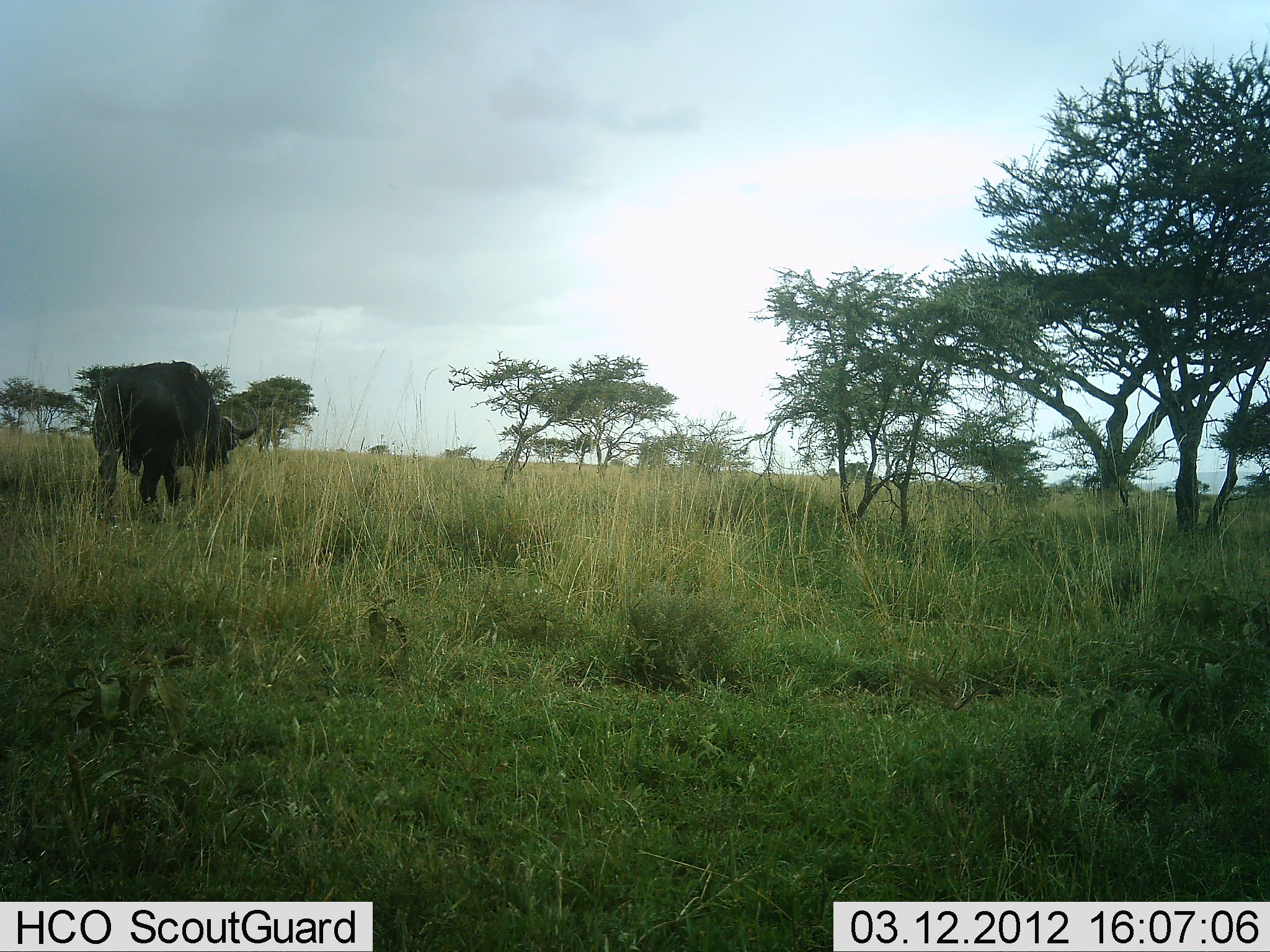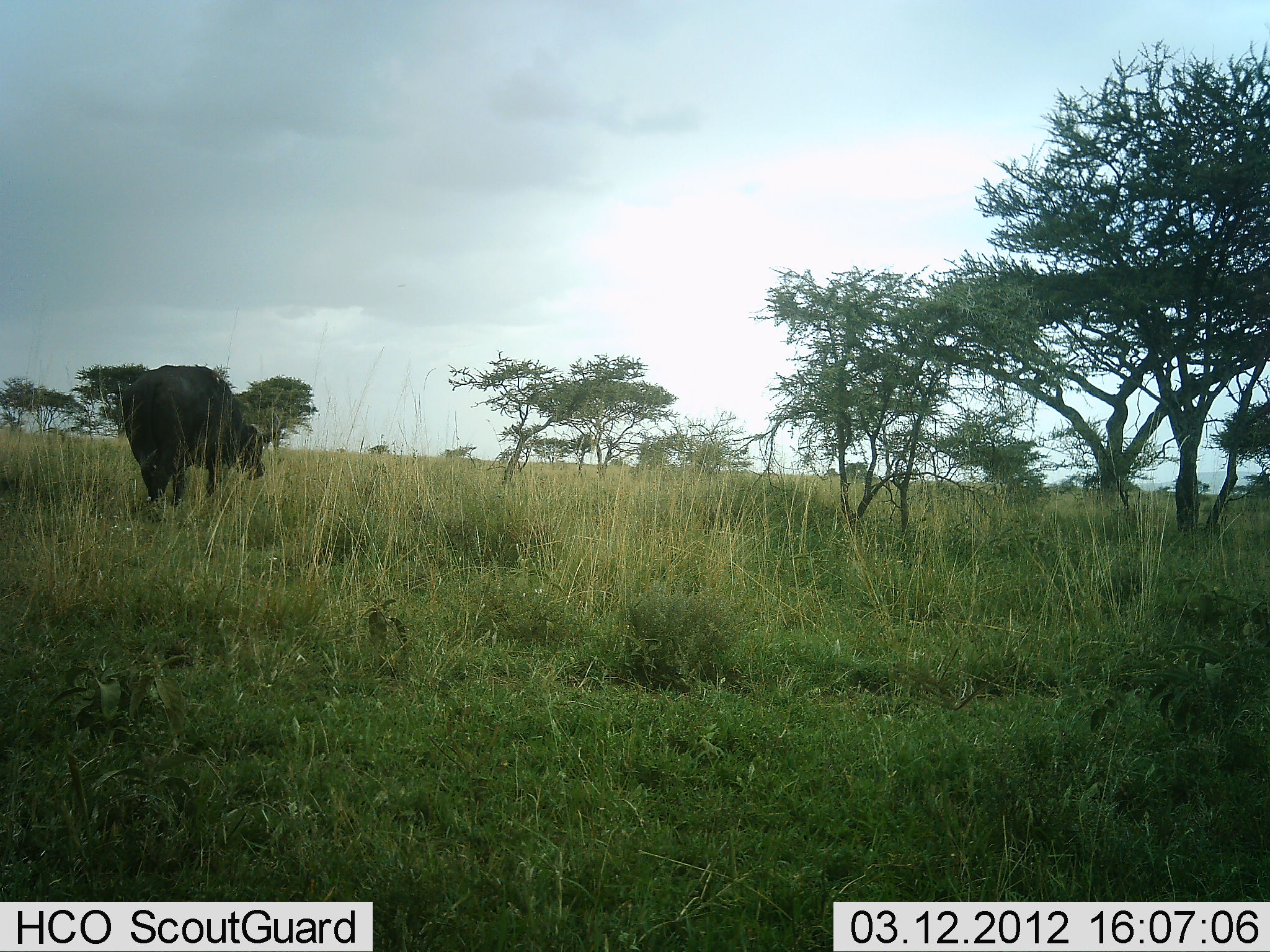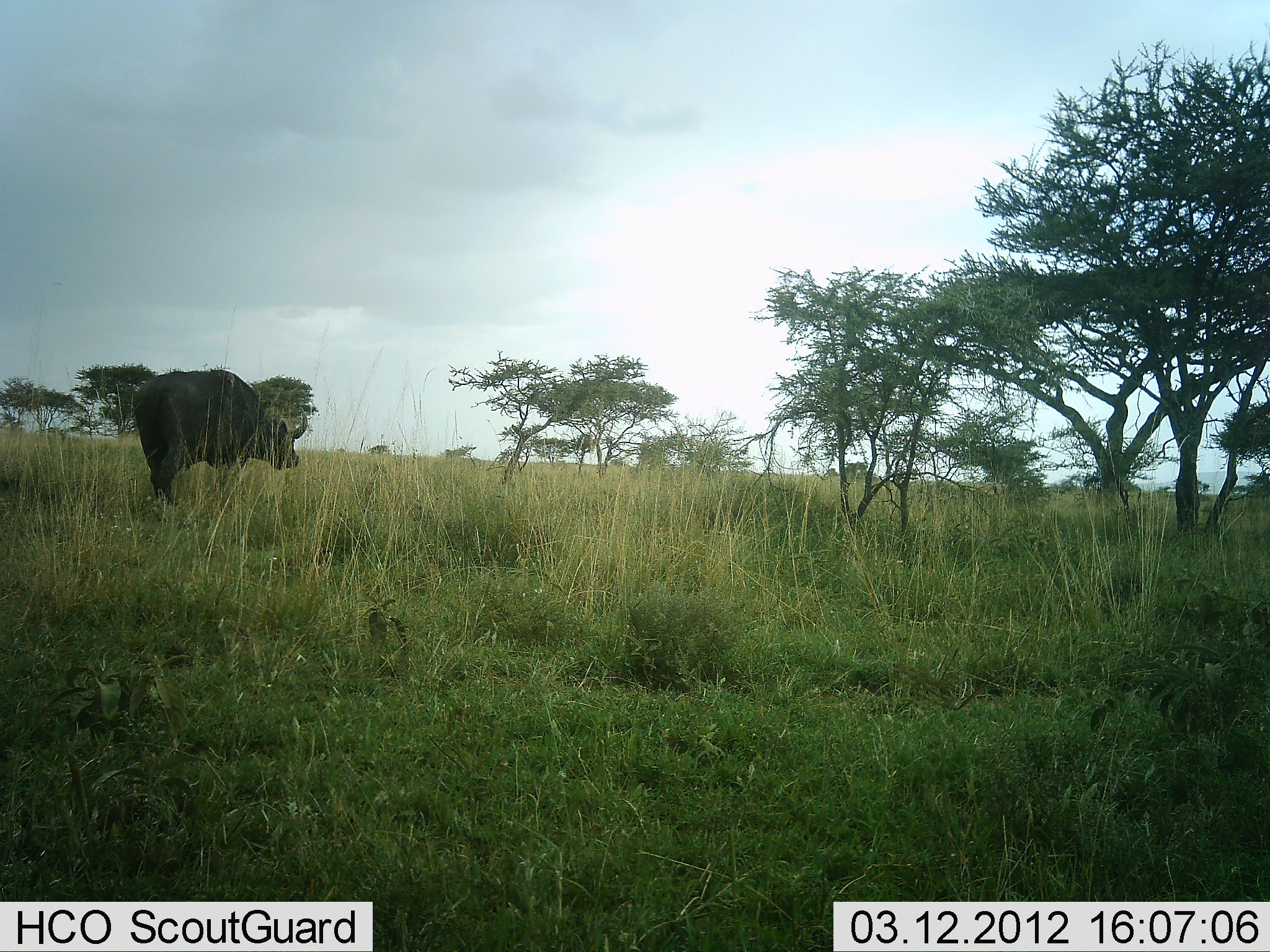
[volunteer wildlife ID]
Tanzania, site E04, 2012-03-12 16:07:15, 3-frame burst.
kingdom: Animalia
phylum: Chordata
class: Mammalia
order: Artiodactyla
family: Bovidae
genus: Syncerus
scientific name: Syncerus caffer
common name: cape buffalo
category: buffalo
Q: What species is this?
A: Buffalo (cape buffalo) (Syncerus caffer).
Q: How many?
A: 1.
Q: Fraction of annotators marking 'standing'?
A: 12%.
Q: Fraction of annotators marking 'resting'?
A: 0%.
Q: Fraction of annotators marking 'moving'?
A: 88%.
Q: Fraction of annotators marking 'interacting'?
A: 0%.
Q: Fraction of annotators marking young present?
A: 0%.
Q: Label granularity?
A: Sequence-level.